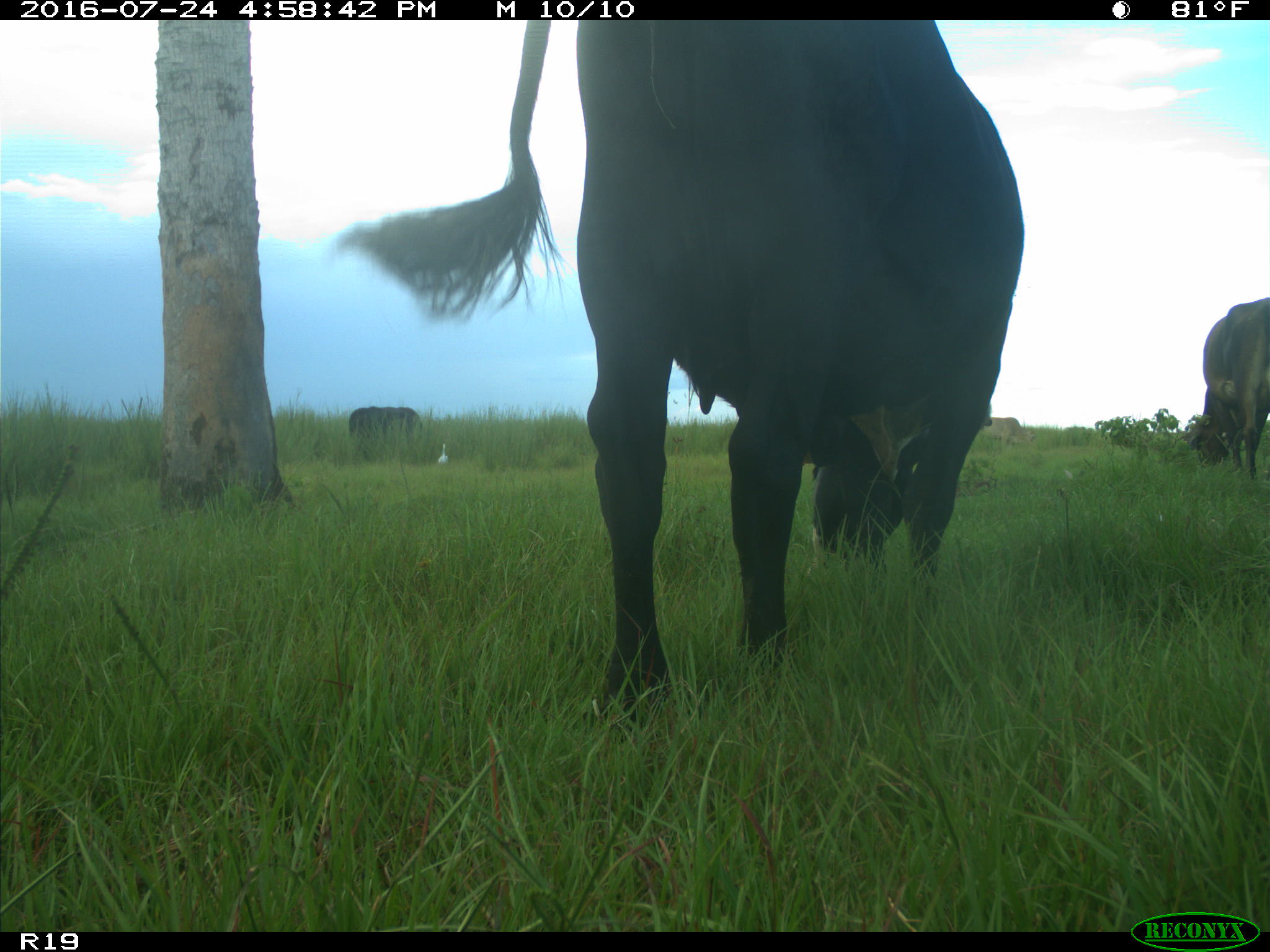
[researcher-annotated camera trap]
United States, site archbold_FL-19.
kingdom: Animalia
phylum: Chordata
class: Mammalia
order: Artiodactyla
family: Bovidae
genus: Bos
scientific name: Bos taurus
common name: domestic cow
Bos taurus (domestic cow).